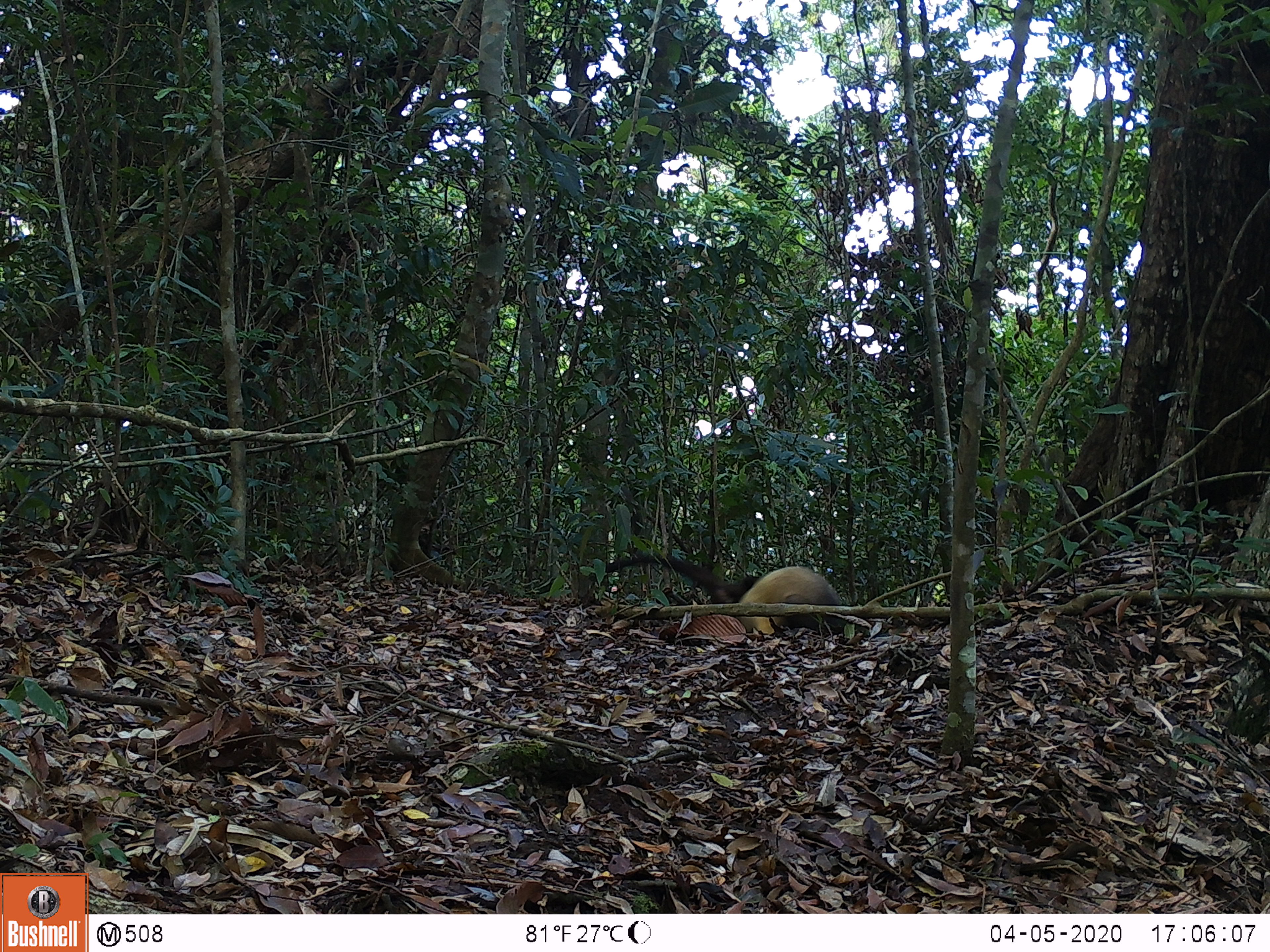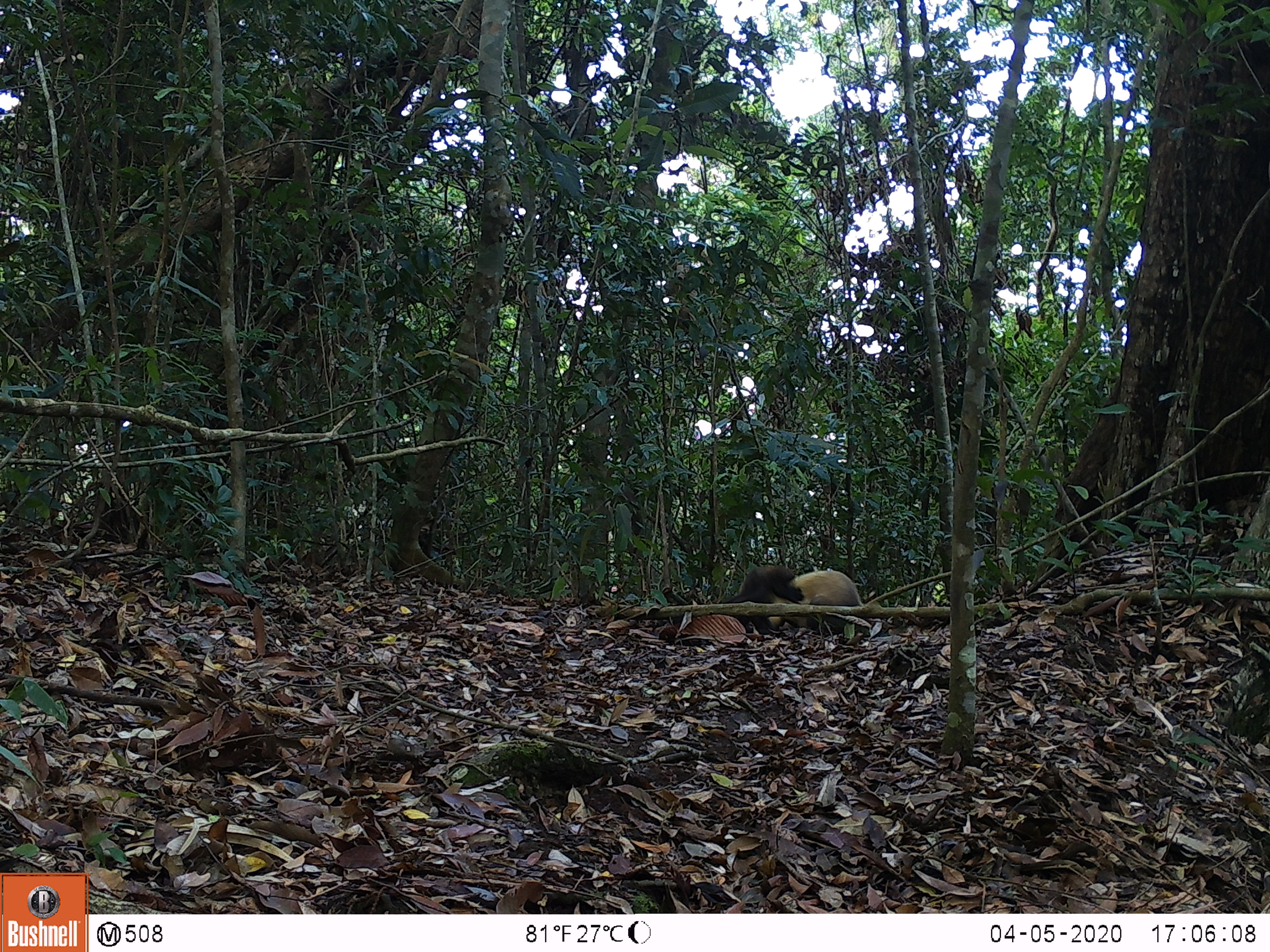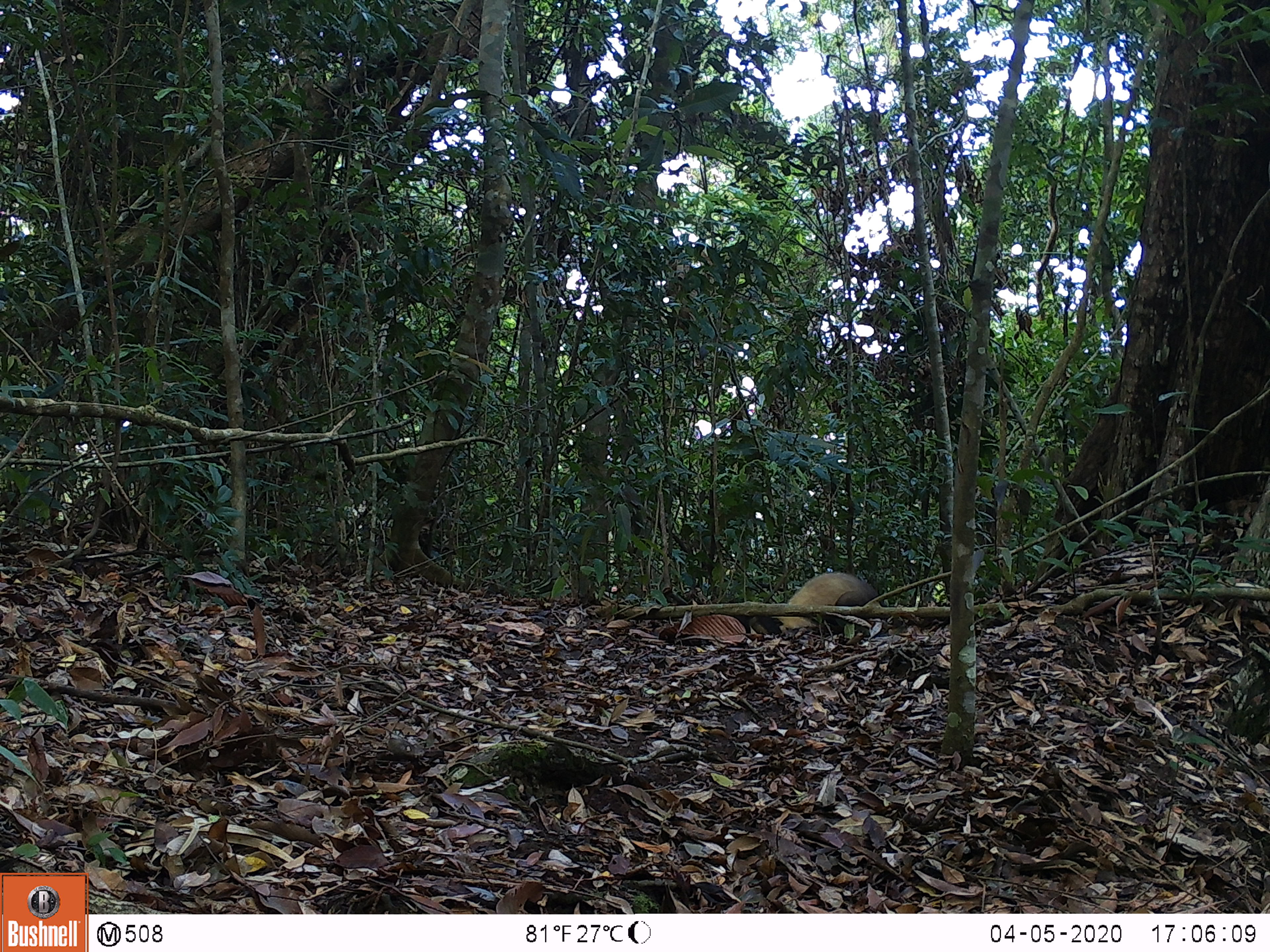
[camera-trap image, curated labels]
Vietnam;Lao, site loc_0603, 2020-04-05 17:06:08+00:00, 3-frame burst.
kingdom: Animalia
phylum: Chordata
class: Mammalia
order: Carnivora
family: Mustelidae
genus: Martes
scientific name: Martes flavigula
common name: yellow-throated marten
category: yellow throated marten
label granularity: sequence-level